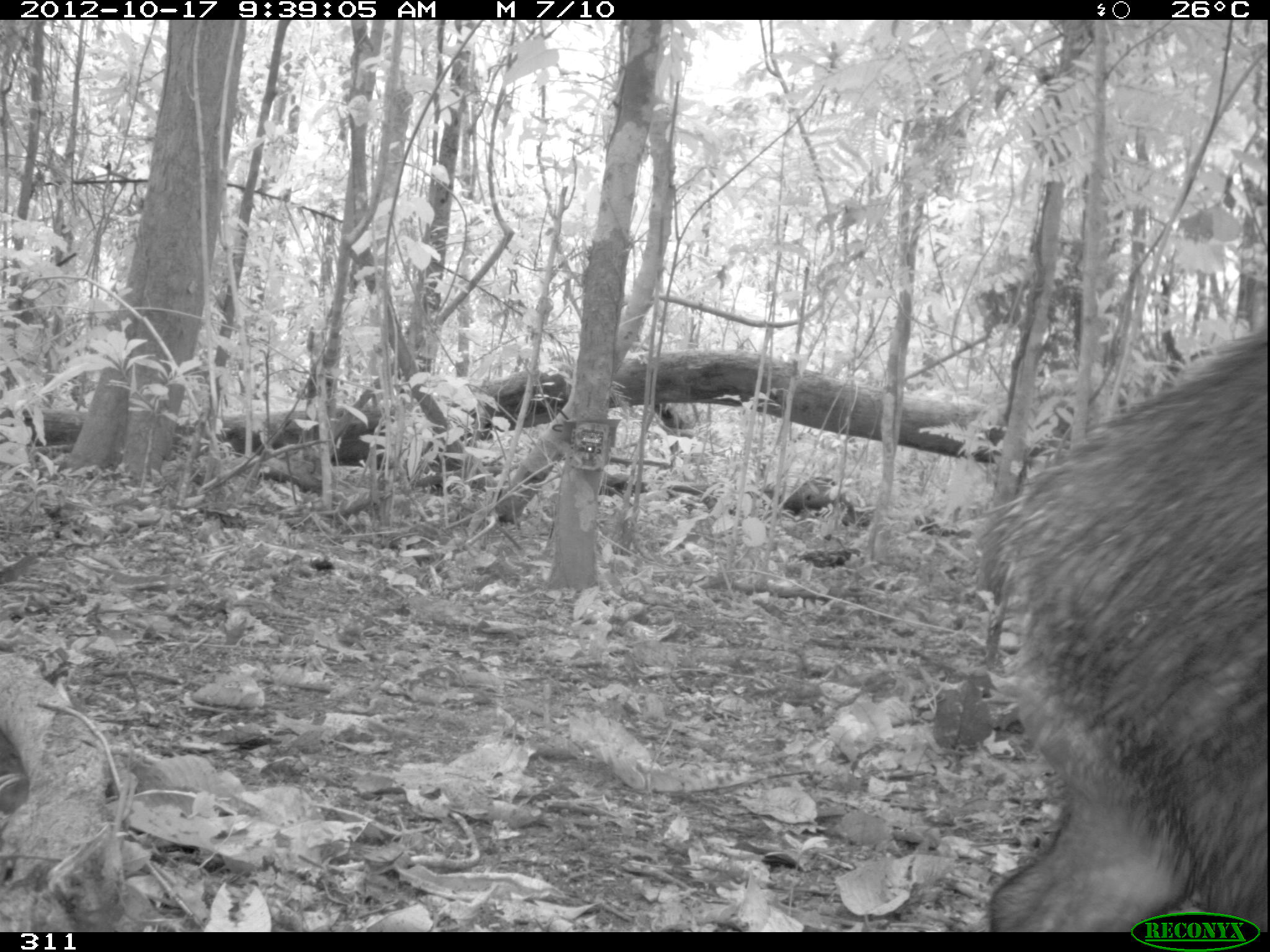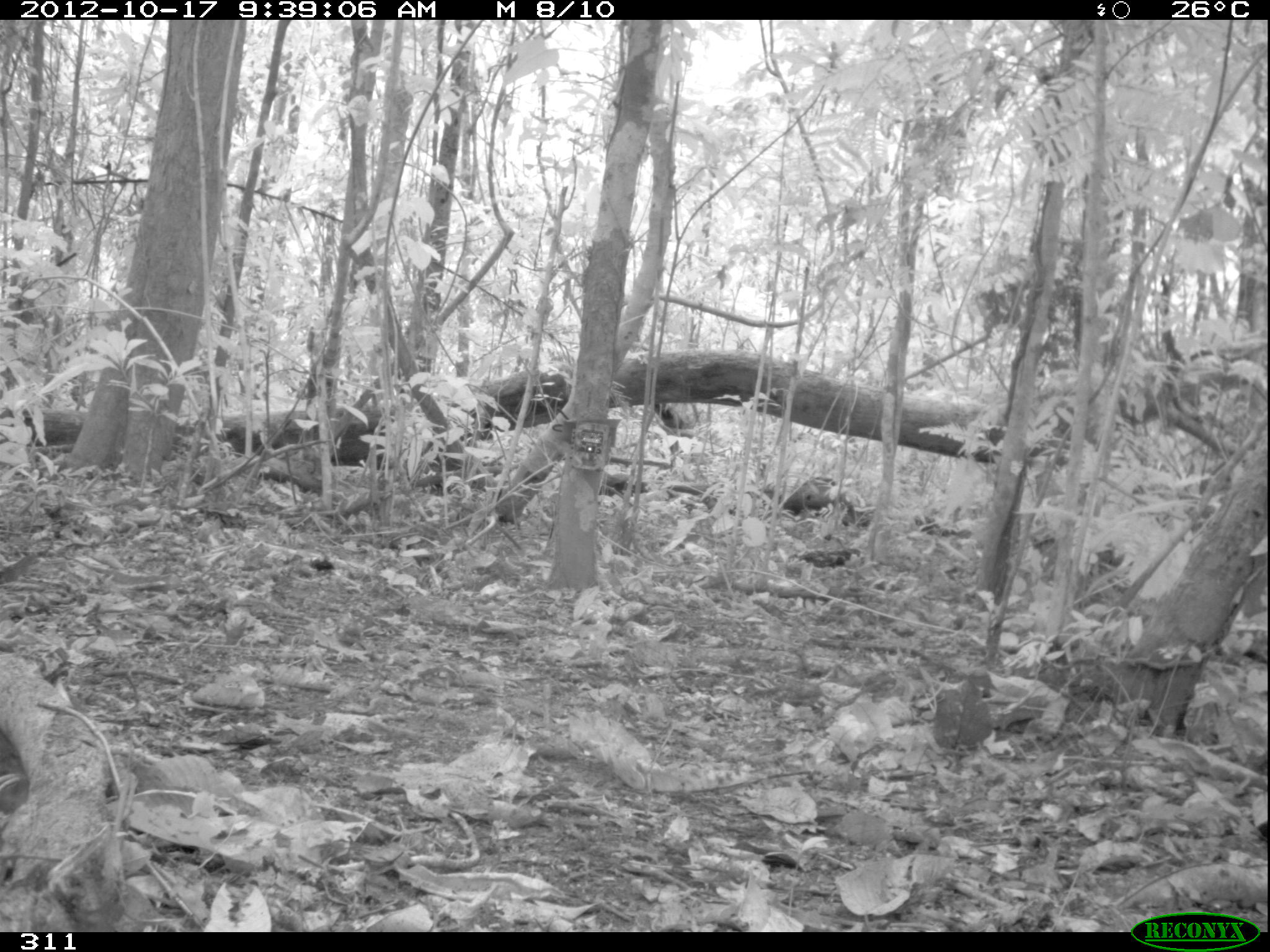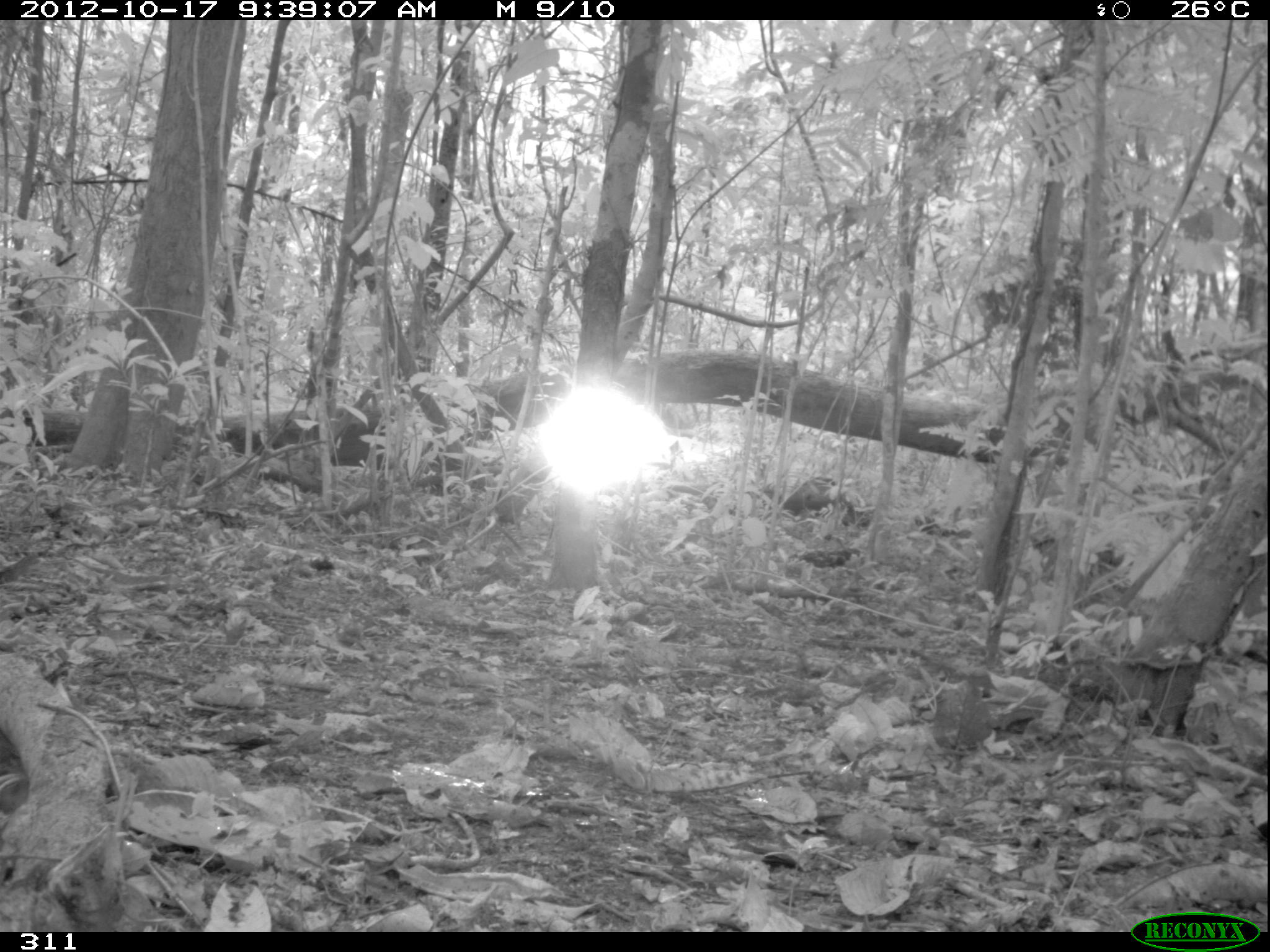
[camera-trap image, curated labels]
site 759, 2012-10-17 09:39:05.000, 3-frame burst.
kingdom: Animalia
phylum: Chordata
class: Mammalia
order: Artiodactyla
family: Tayassuidae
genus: Tayassu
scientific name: Tayassu pecari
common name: white-lipped peccary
Tayassu pecari (white-lipped peccary).